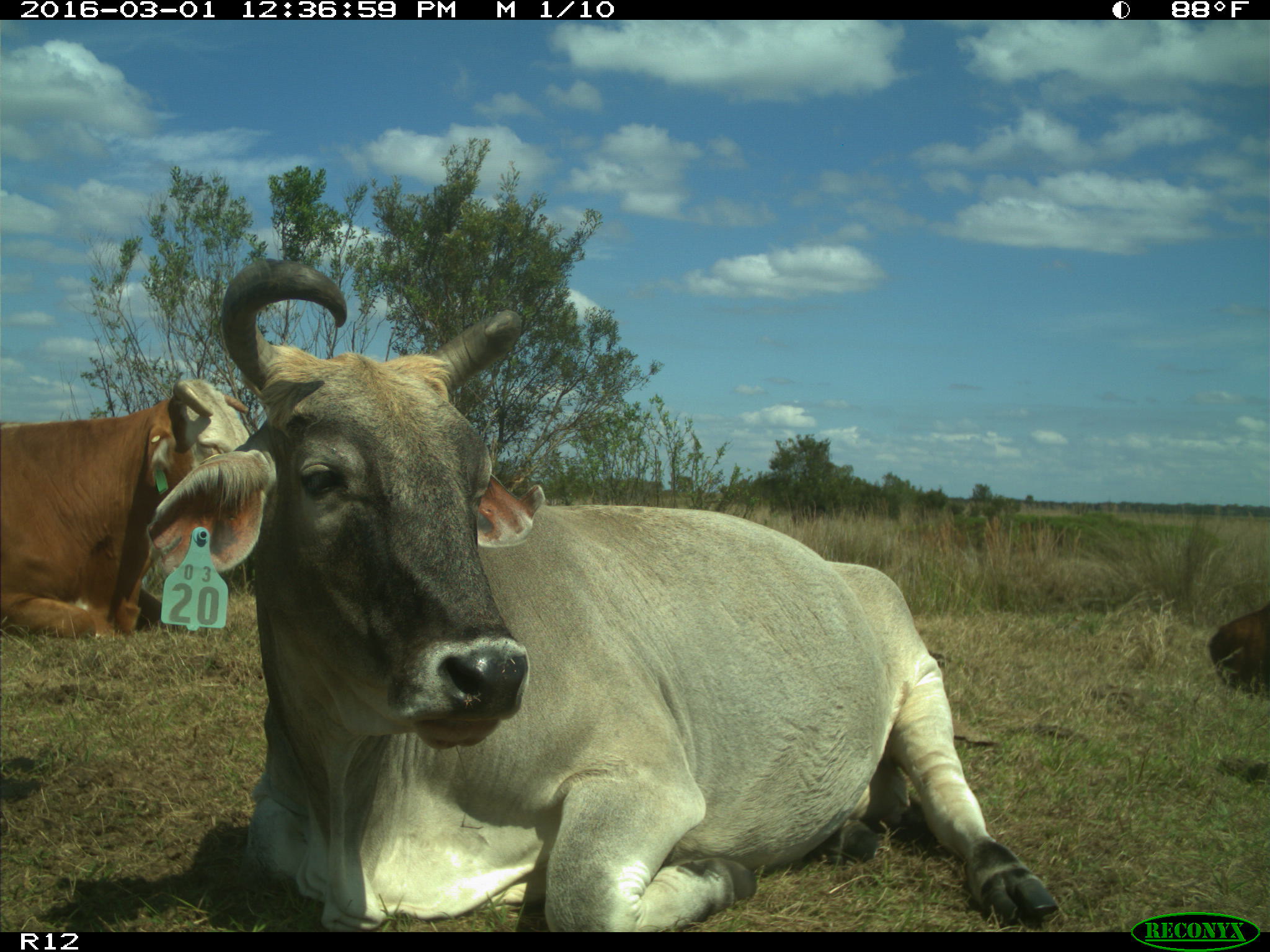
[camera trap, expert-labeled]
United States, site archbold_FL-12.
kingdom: Animalia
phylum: Chordata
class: Mammalia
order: Artiodactyla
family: Bovidae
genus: Bos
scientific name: Bos taurus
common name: domestic cow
Bos taurus (domestic cow).